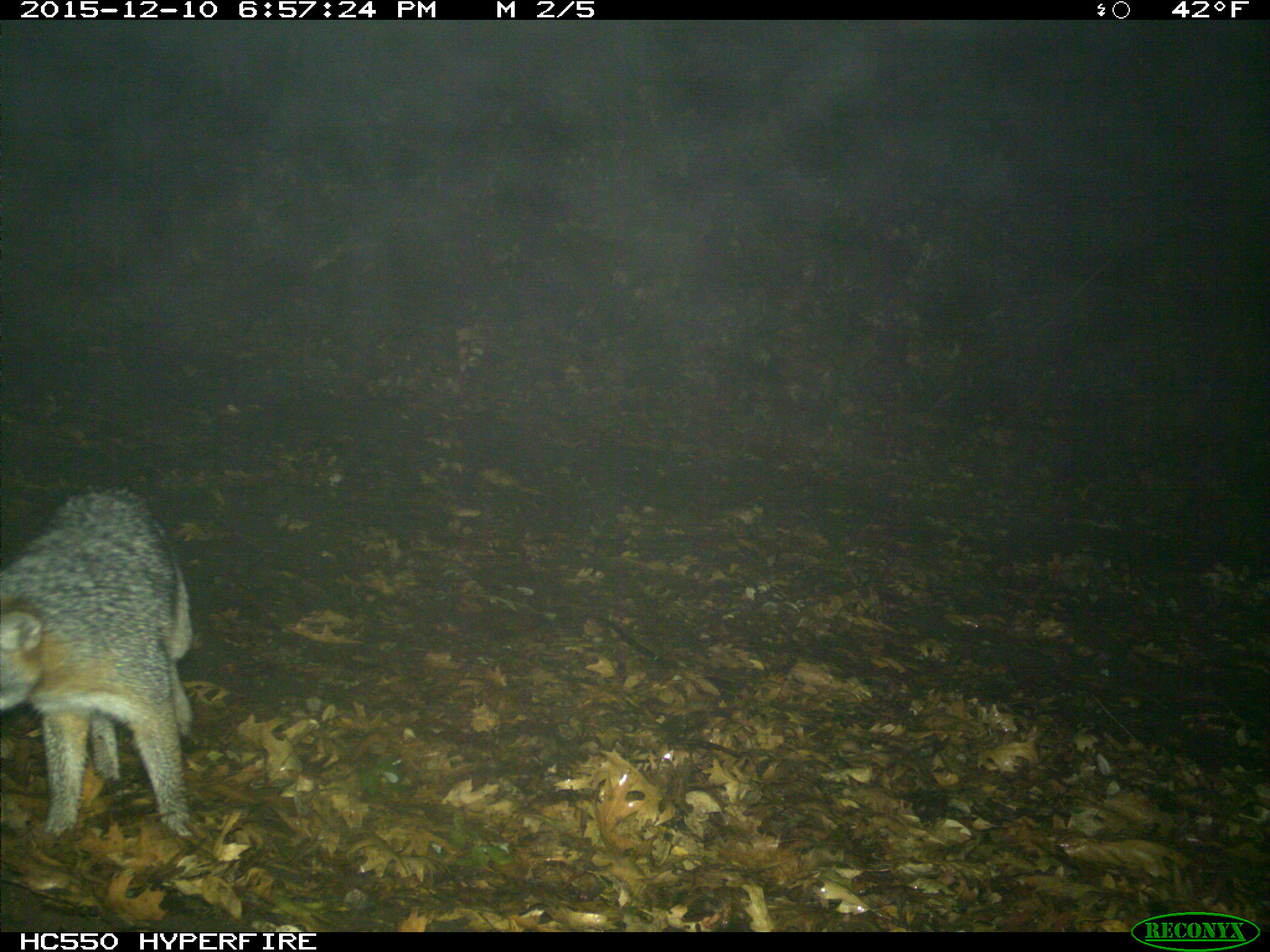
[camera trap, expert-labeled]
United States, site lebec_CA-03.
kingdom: Animalia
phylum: Chordata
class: Mammalia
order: Carnivora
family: Canidae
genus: Urocyon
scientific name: Urocyon cinereoargenteus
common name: gray fox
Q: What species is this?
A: Urocyon cinereoargenteus (gray fox).